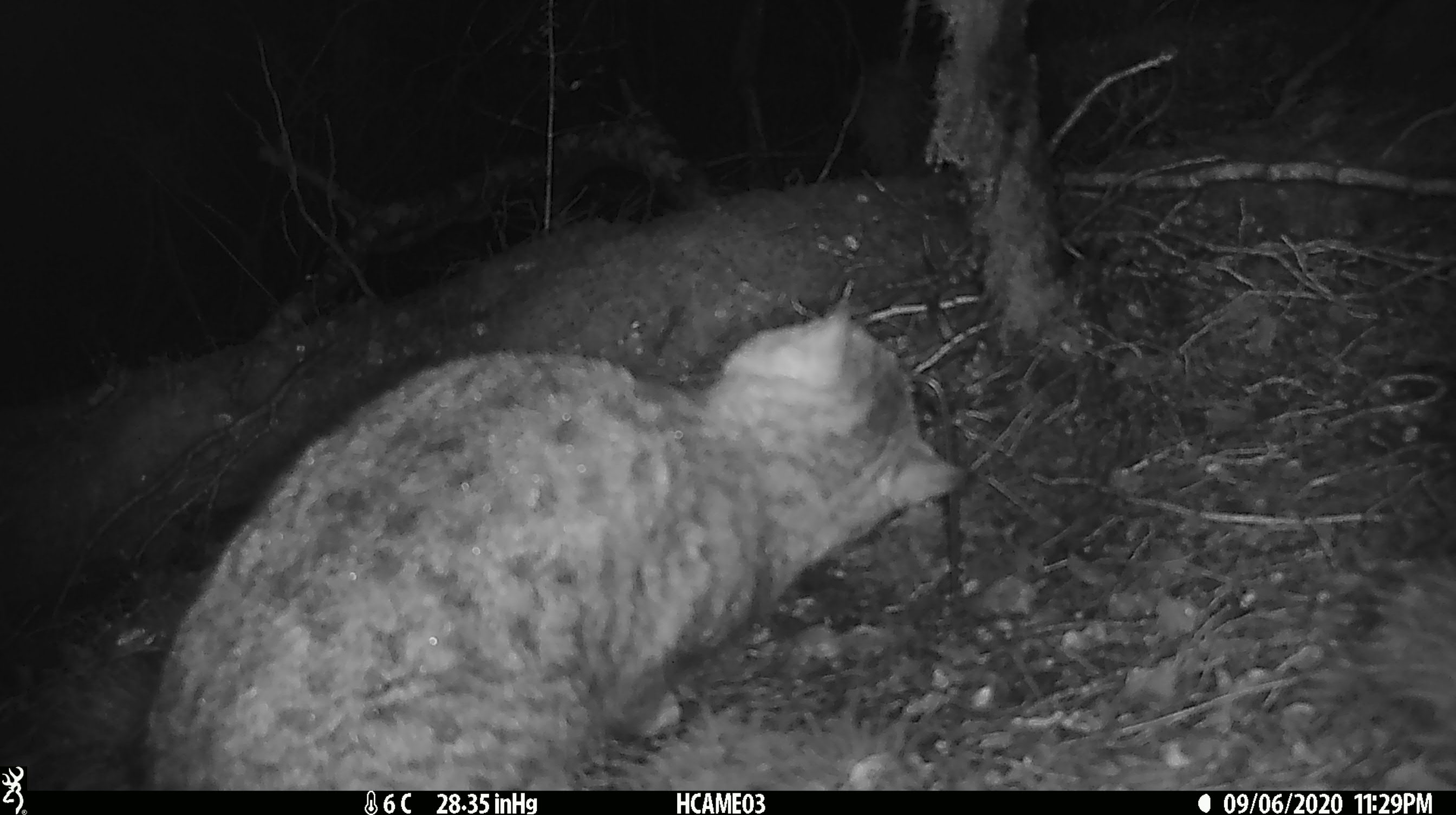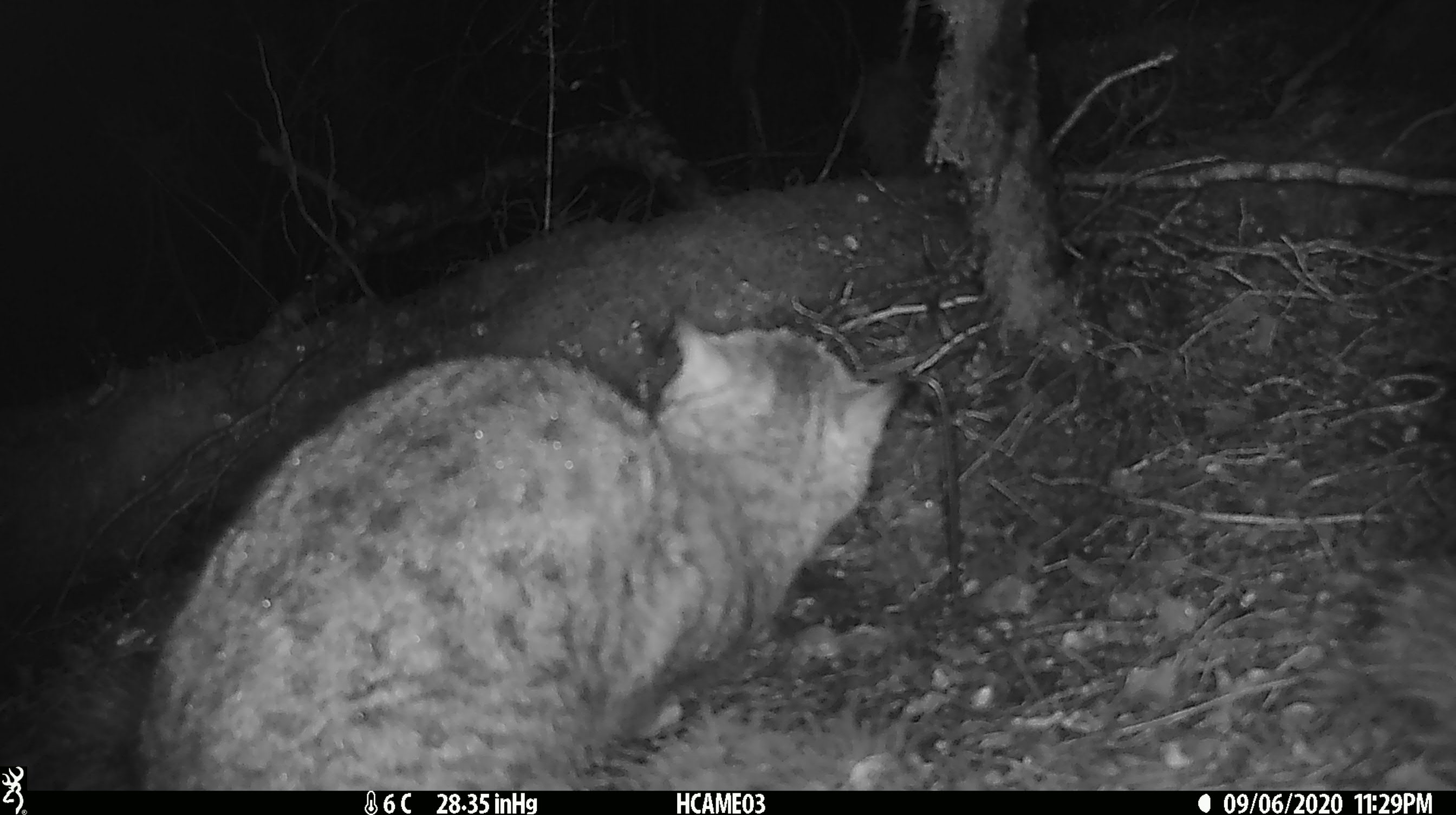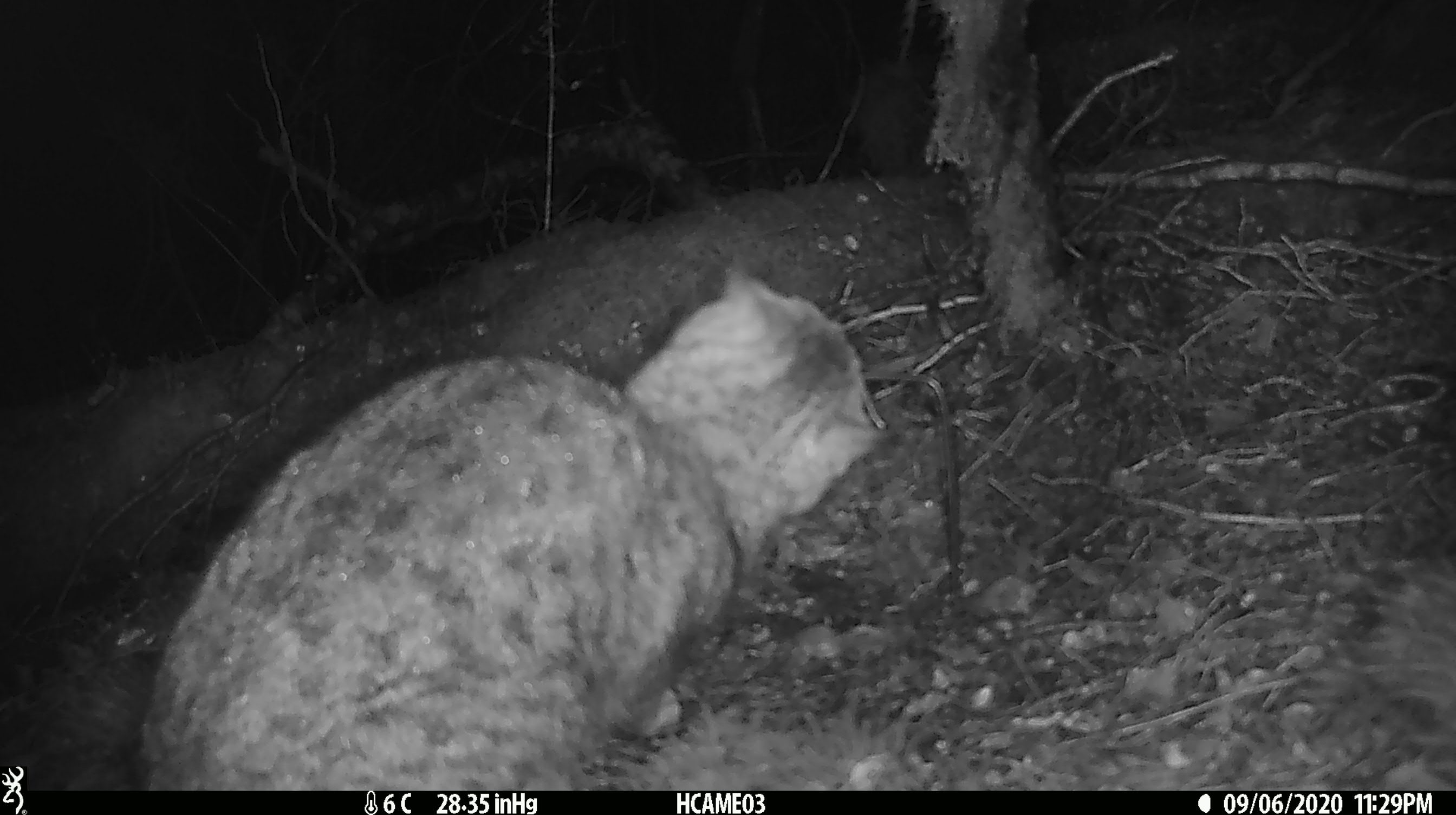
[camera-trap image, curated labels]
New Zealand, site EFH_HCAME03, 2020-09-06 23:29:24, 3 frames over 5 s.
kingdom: Animalia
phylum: Chordata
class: Mammalia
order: Carnivora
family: Felidae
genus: Felis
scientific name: Felis catus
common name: domestic cat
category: cat